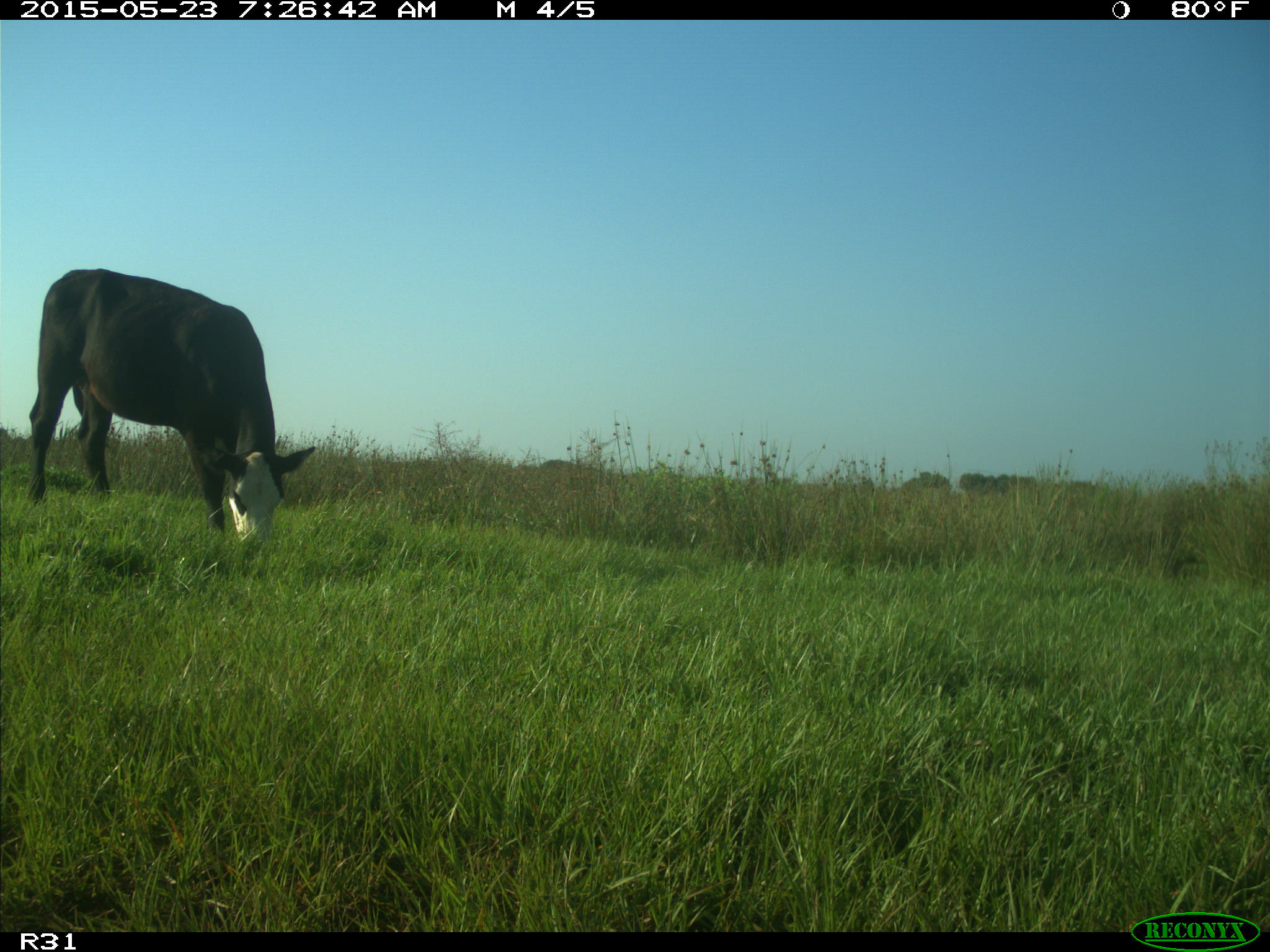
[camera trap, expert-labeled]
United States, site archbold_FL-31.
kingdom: Animalia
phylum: Chordata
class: Mammalia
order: Artiodactyla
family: Bovidae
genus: Bos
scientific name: Bos taurus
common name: domestic cow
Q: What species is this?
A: Bos taurus (domestic cow).